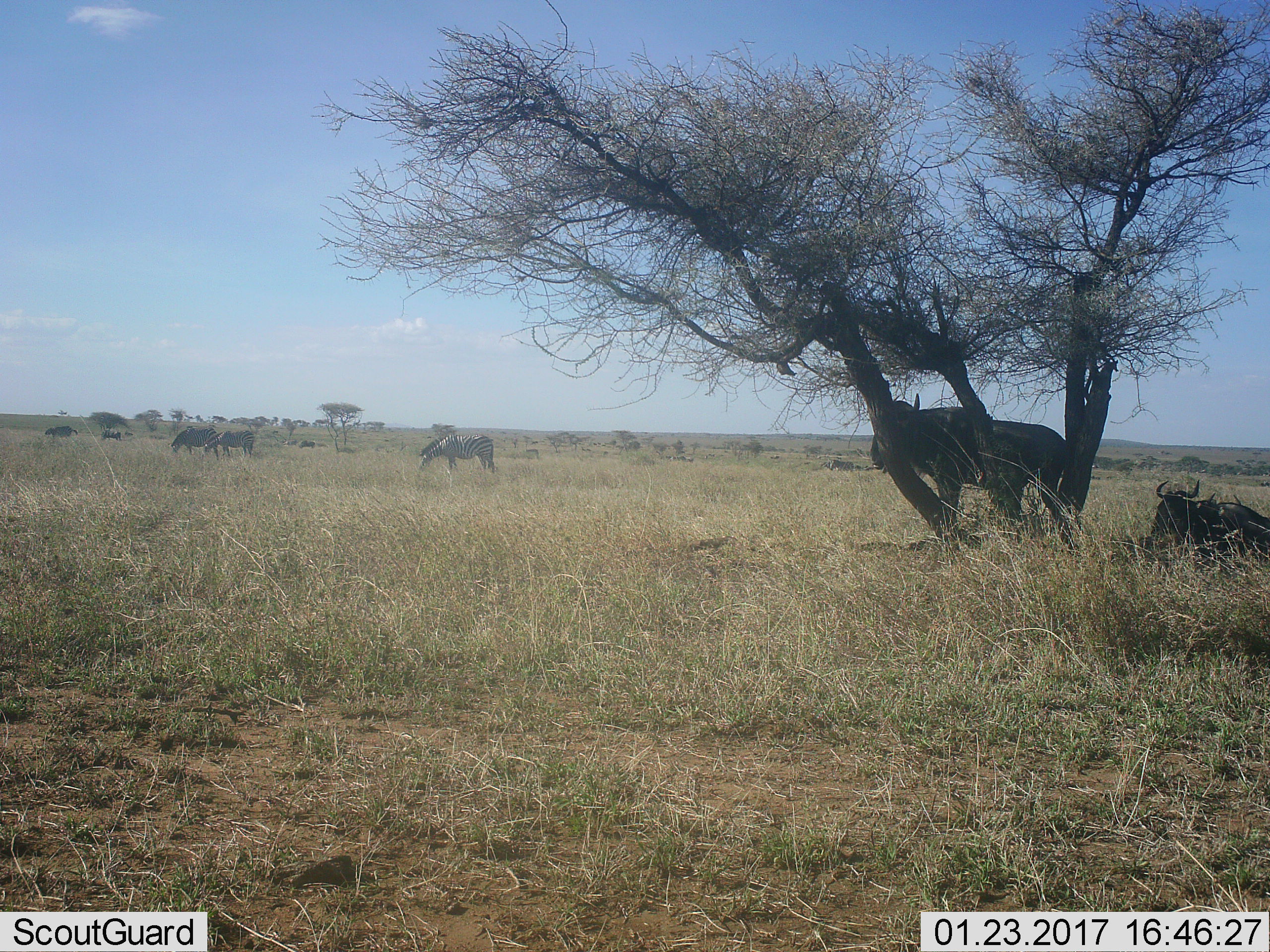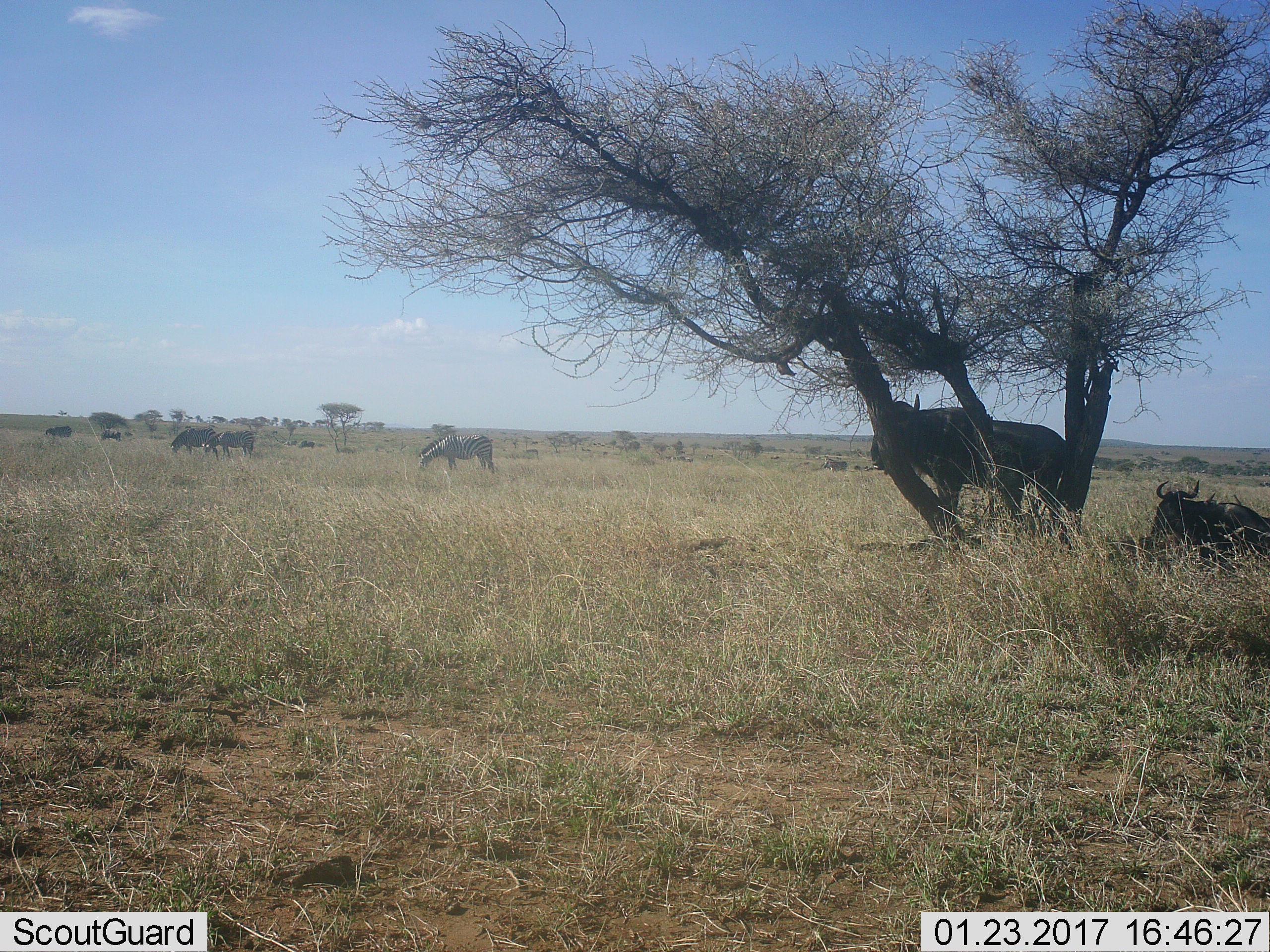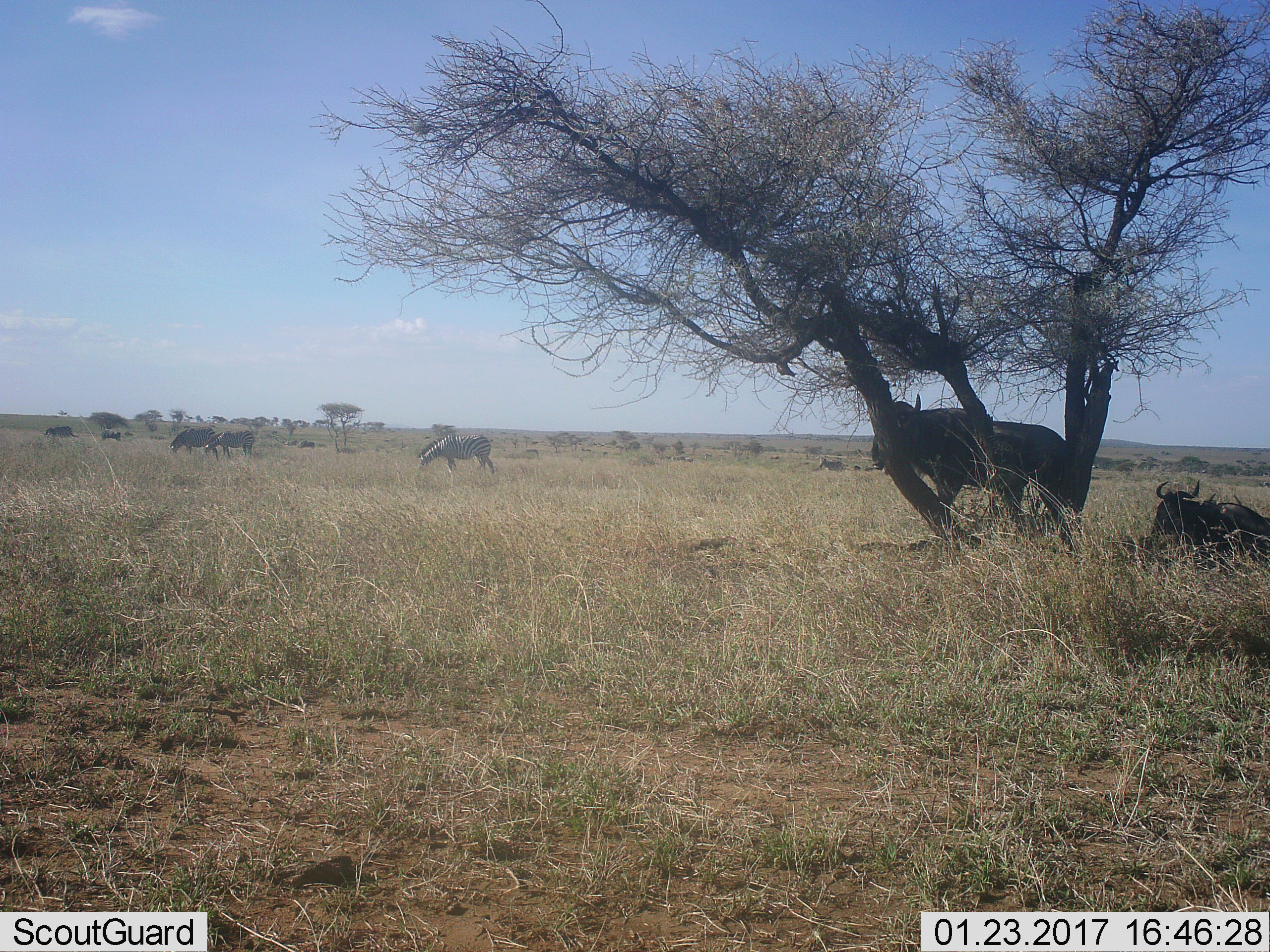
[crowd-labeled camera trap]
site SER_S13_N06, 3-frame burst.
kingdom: Animalia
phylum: Chordata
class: Mammalia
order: Artiodactyla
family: Bovidae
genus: Connochaetes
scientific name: Connochaetes taurinus taurinus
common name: blue wildebeest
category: wildebeestblue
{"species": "wildebeestblue (blue wildebeest) (Connochaetes taurinus taurinus)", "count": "5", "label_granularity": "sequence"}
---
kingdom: Animalia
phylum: Chordata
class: Mammalia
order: Perissodactyla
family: Equidae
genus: Equus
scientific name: Equus quagga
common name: plains zebra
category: zebraplains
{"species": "zebraplains (plains zebra) (Equus quagga)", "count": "6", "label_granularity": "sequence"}